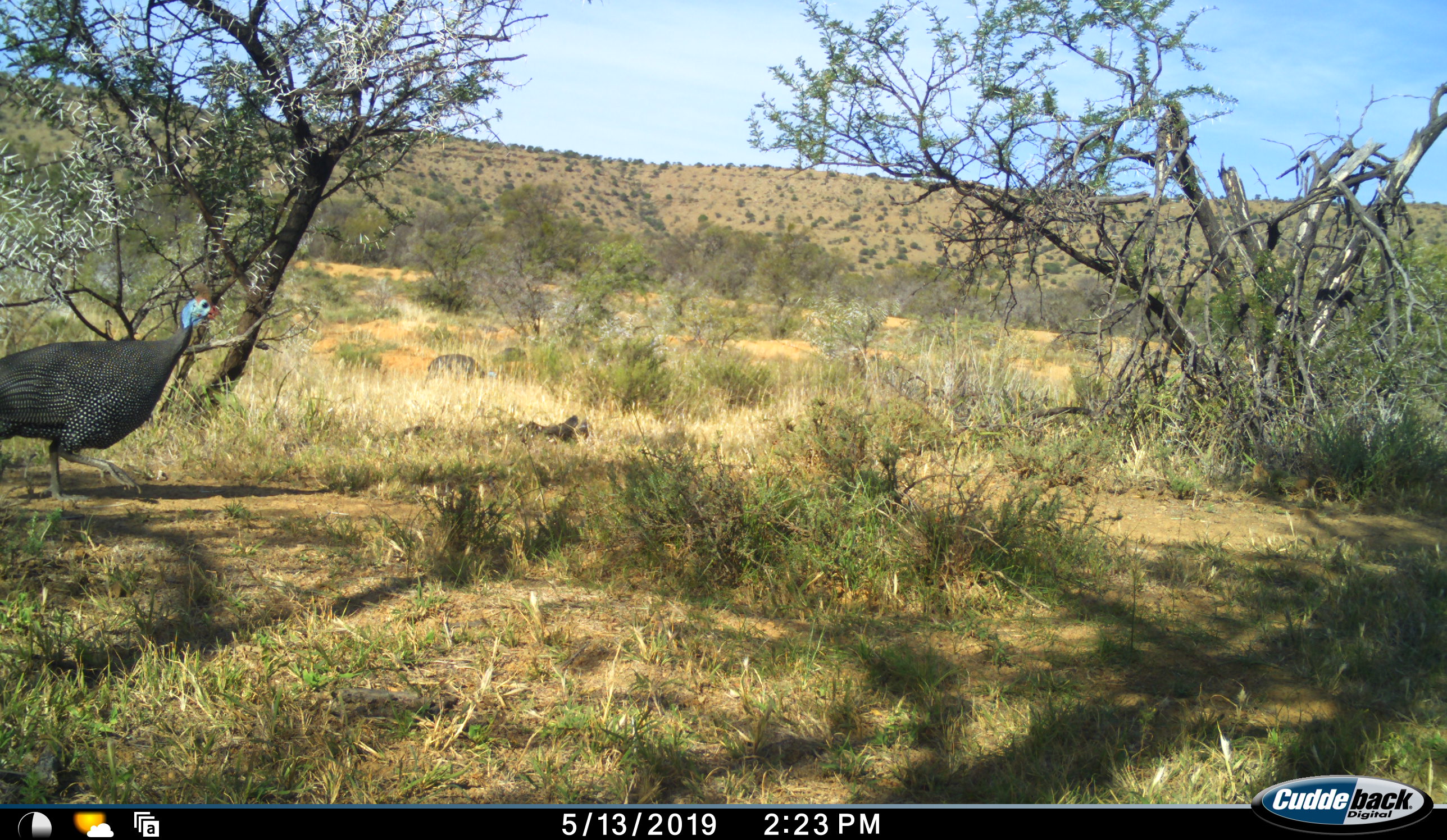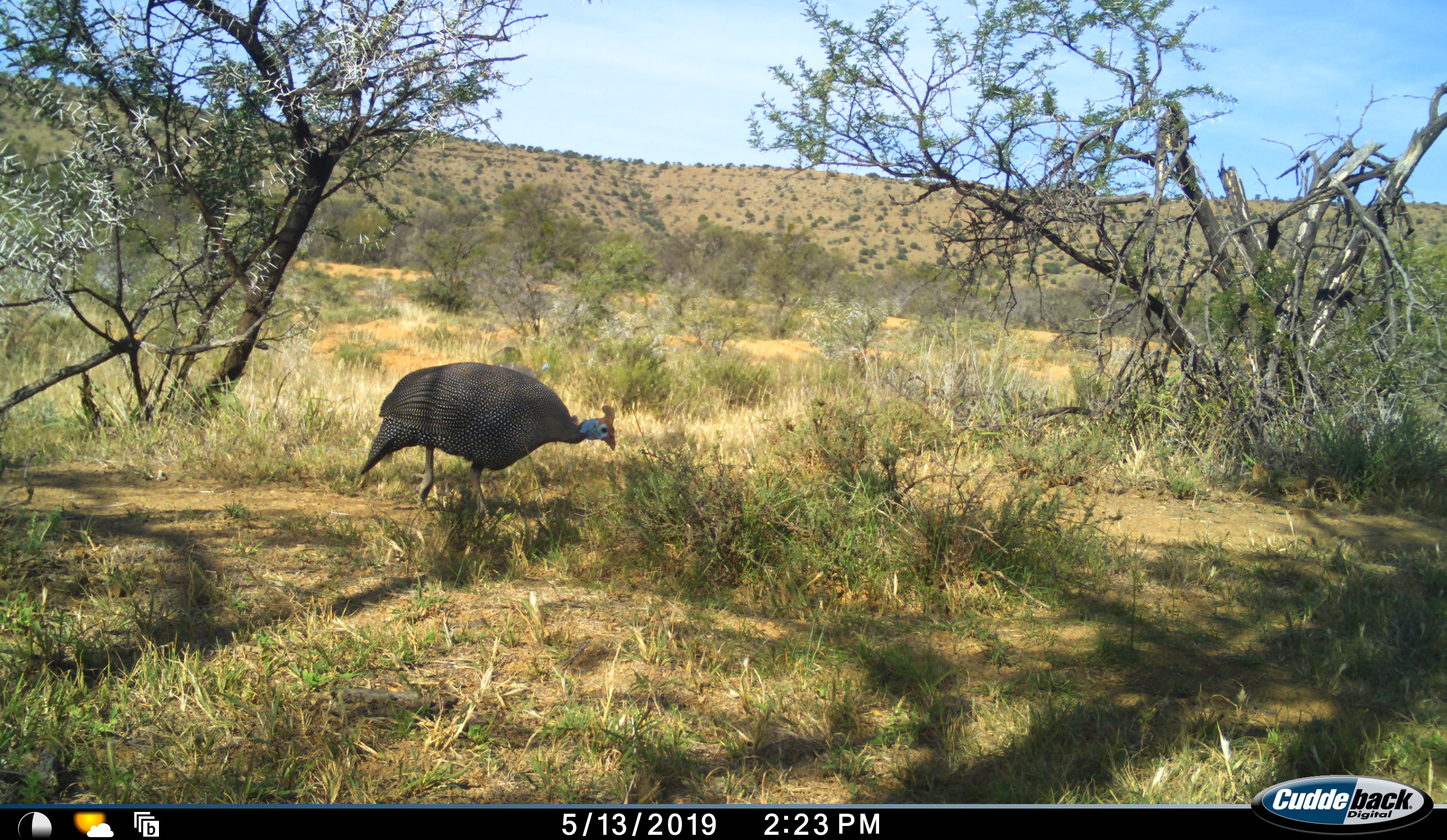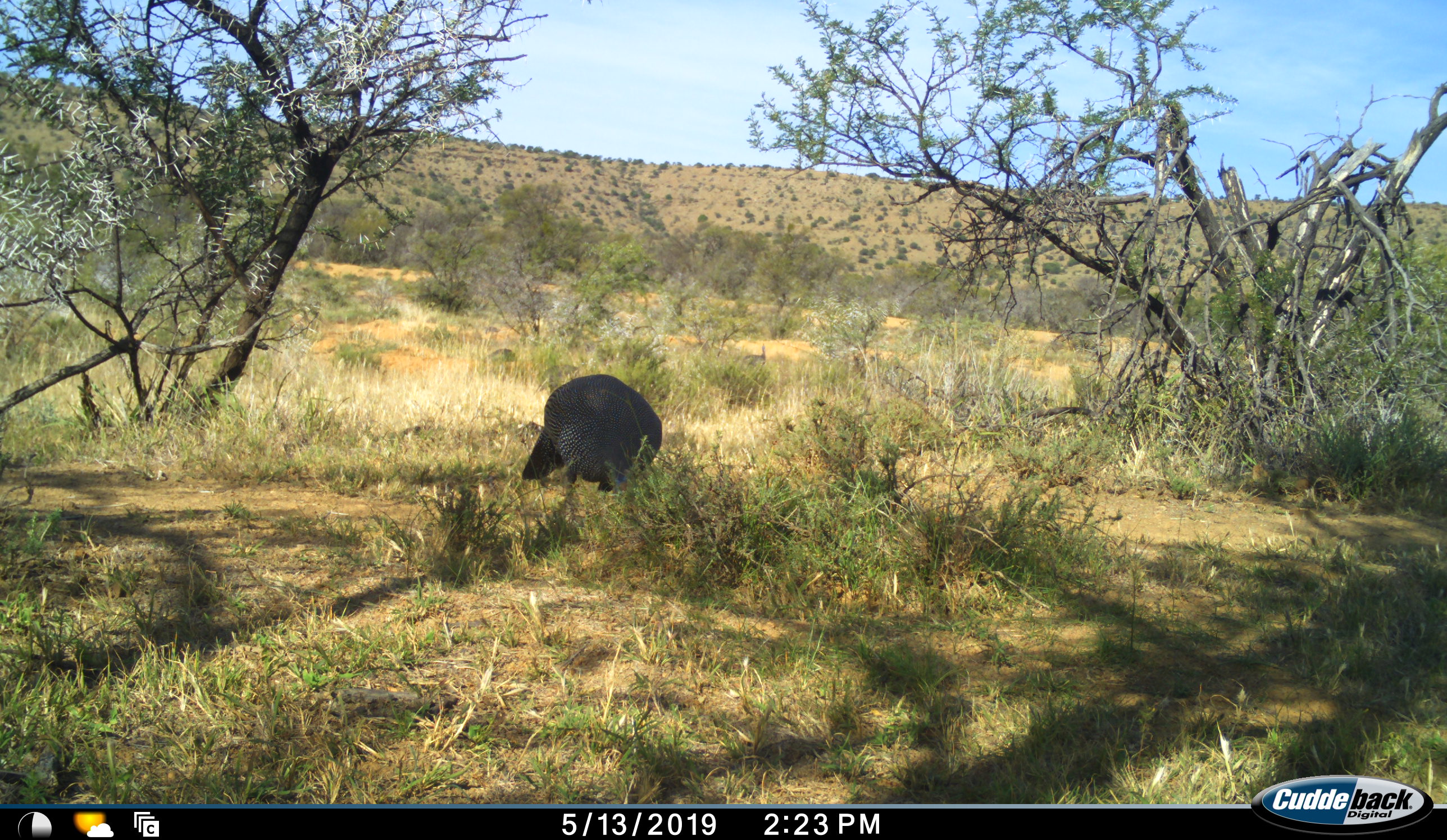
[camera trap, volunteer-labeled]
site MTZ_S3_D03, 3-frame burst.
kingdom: Animalia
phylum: Chordata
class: Aves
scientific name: Aves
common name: bird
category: birdother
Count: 1.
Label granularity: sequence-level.